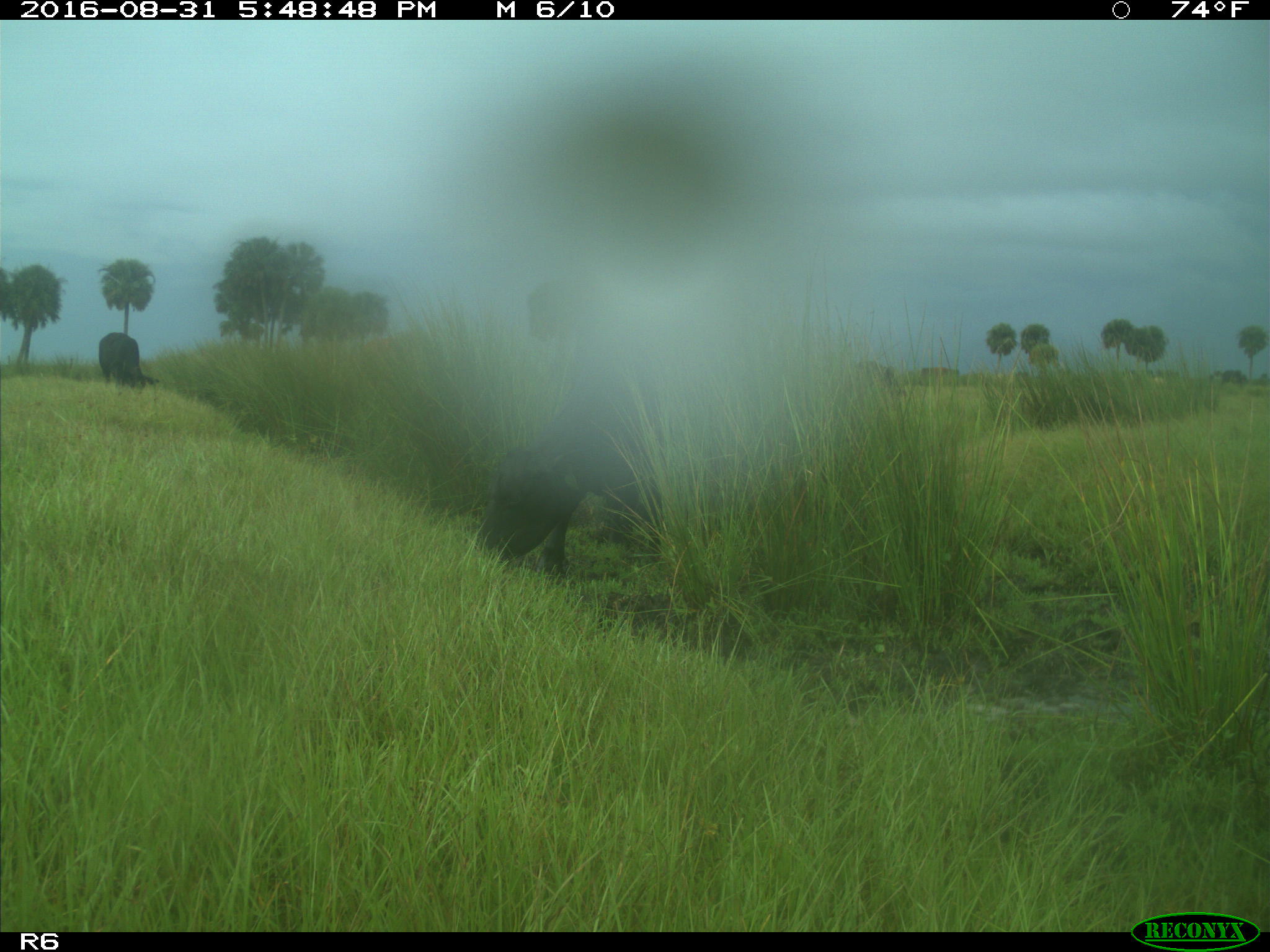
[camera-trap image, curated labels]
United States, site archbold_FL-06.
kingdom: Animalia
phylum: Chordata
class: Mammalia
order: Artiodactyla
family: Bovidae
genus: Bos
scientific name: Bos taurus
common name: domestic cow